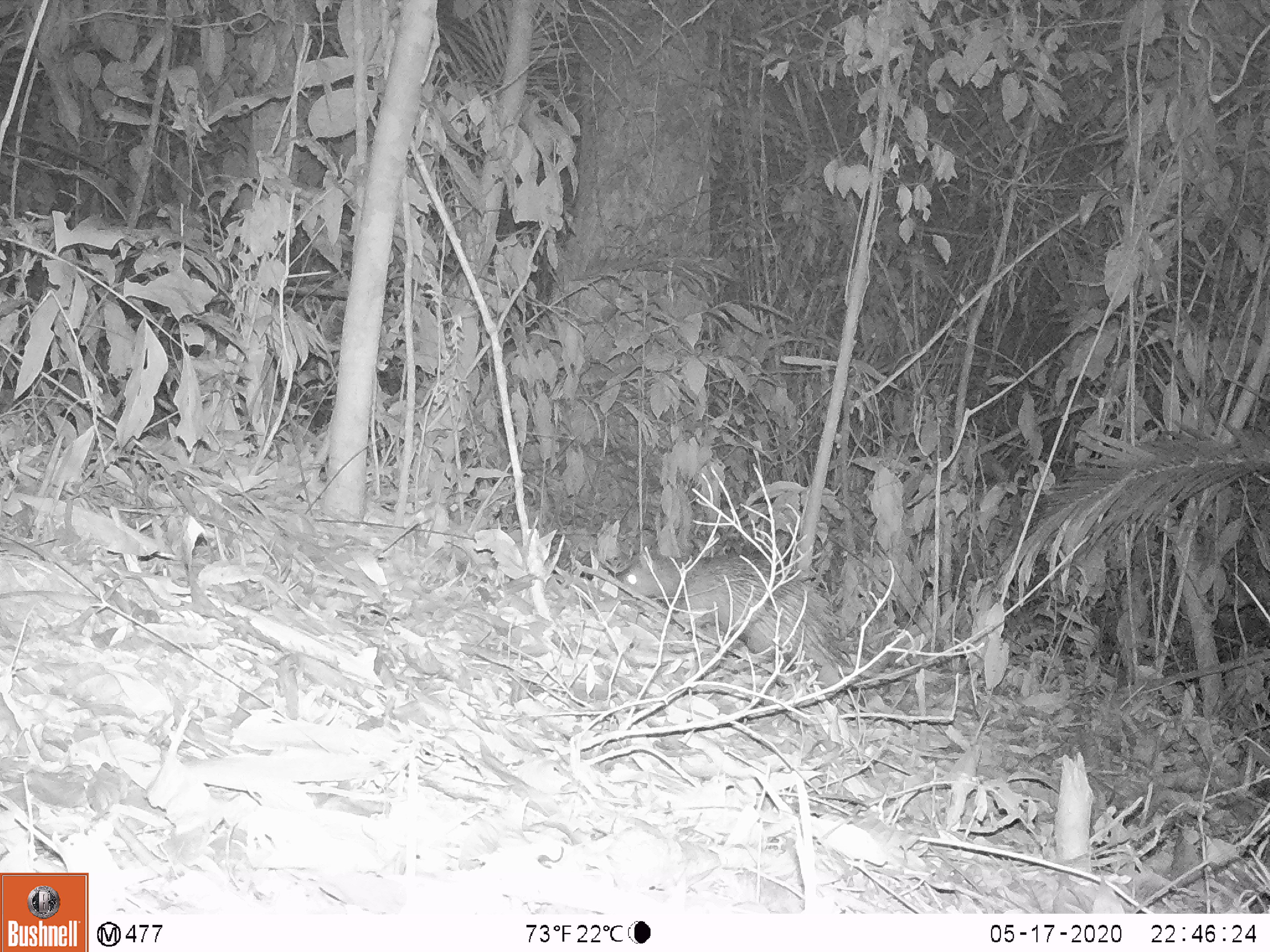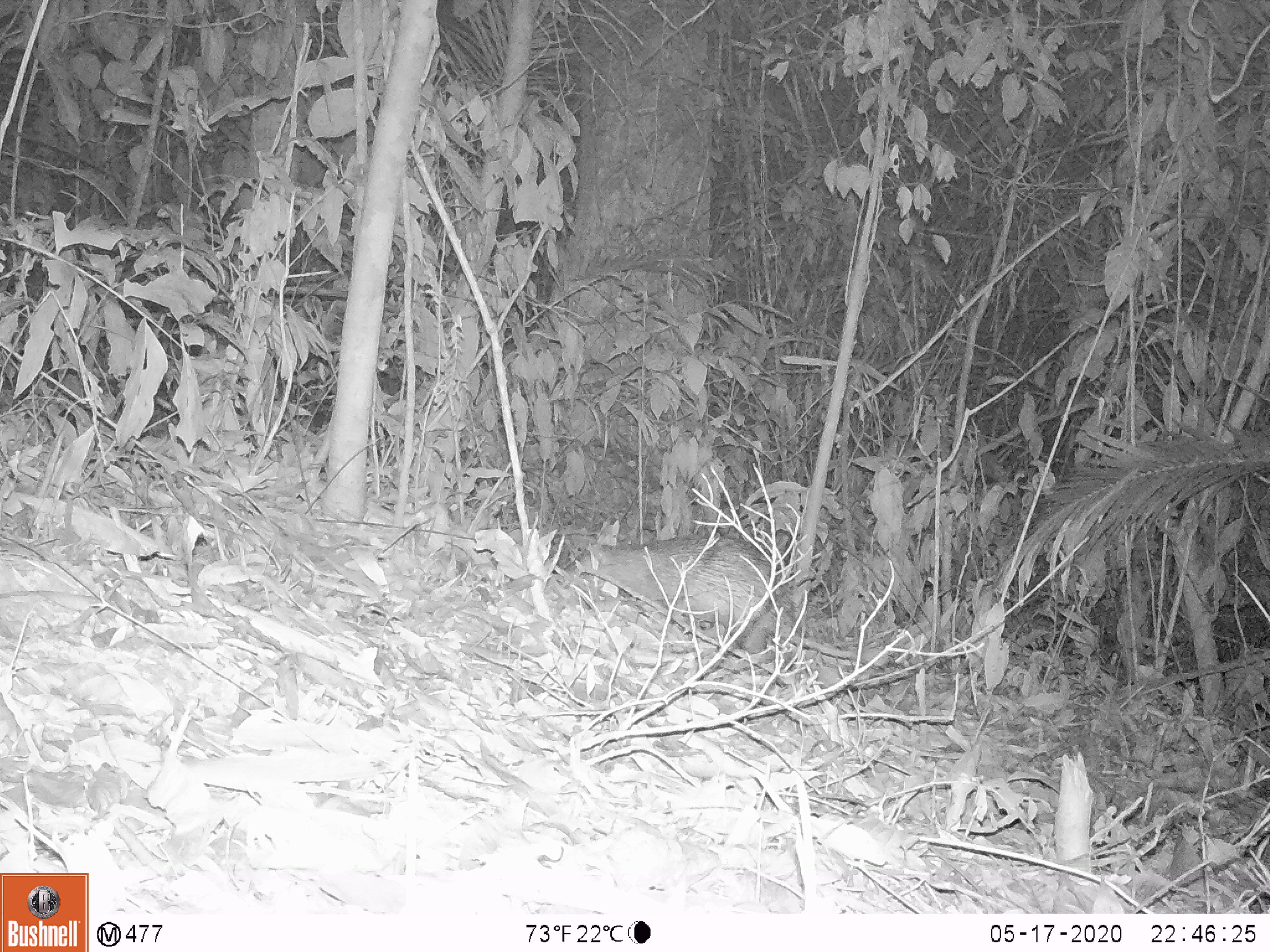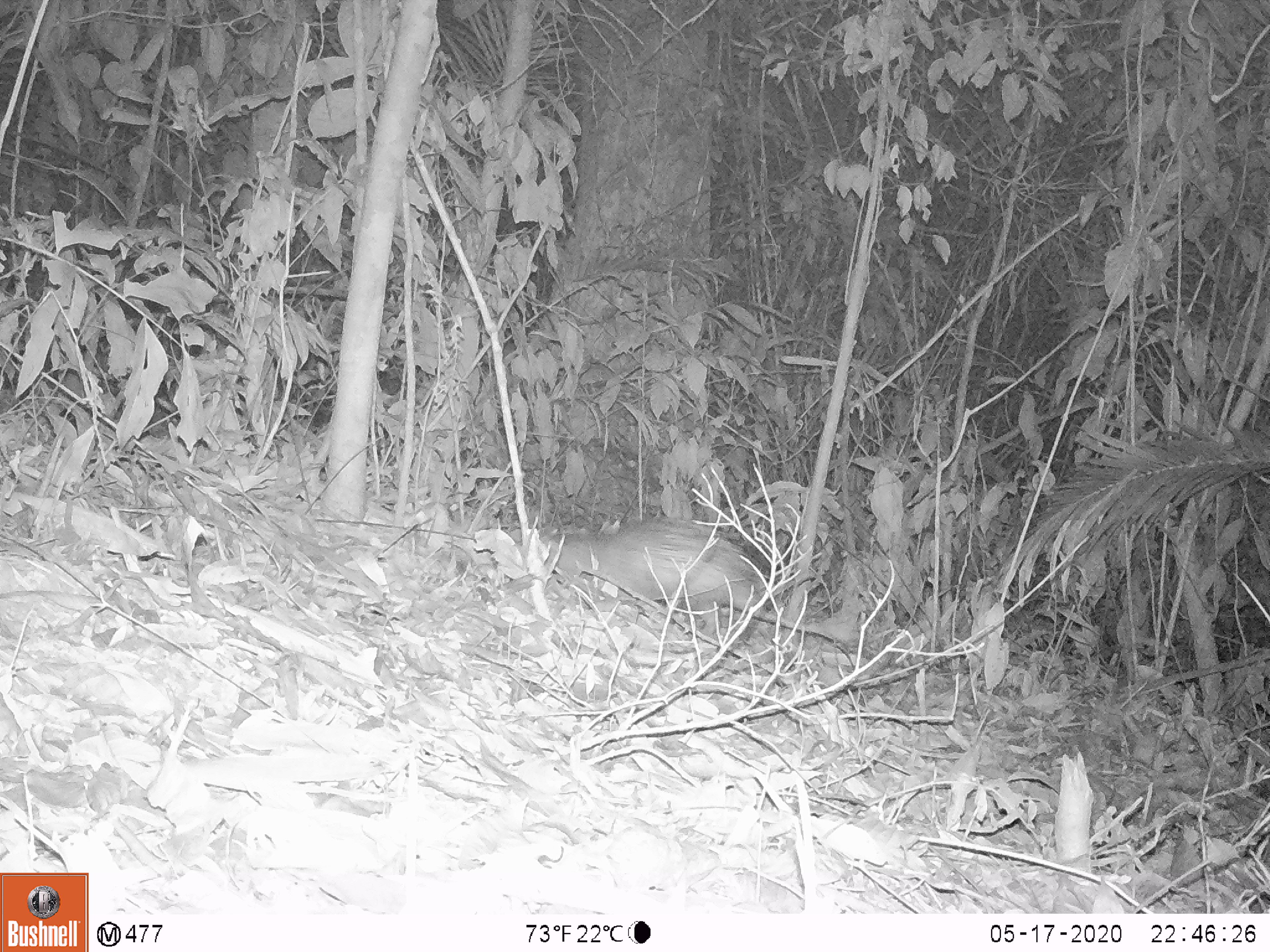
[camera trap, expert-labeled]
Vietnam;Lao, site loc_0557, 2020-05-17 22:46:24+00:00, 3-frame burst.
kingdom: Animalia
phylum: Chordata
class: Mammalia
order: Rodentia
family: Hystricidae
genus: Atherurus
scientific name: Atherurus macrourus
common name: asiatic brush-tailed porcupine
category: asiatic brush tailed porcupine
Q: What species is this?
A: Asiatic brush tailed porcupine (asiatic brush-tailed porcupine) (Atherurus macrourus).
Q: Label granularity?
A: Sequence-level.